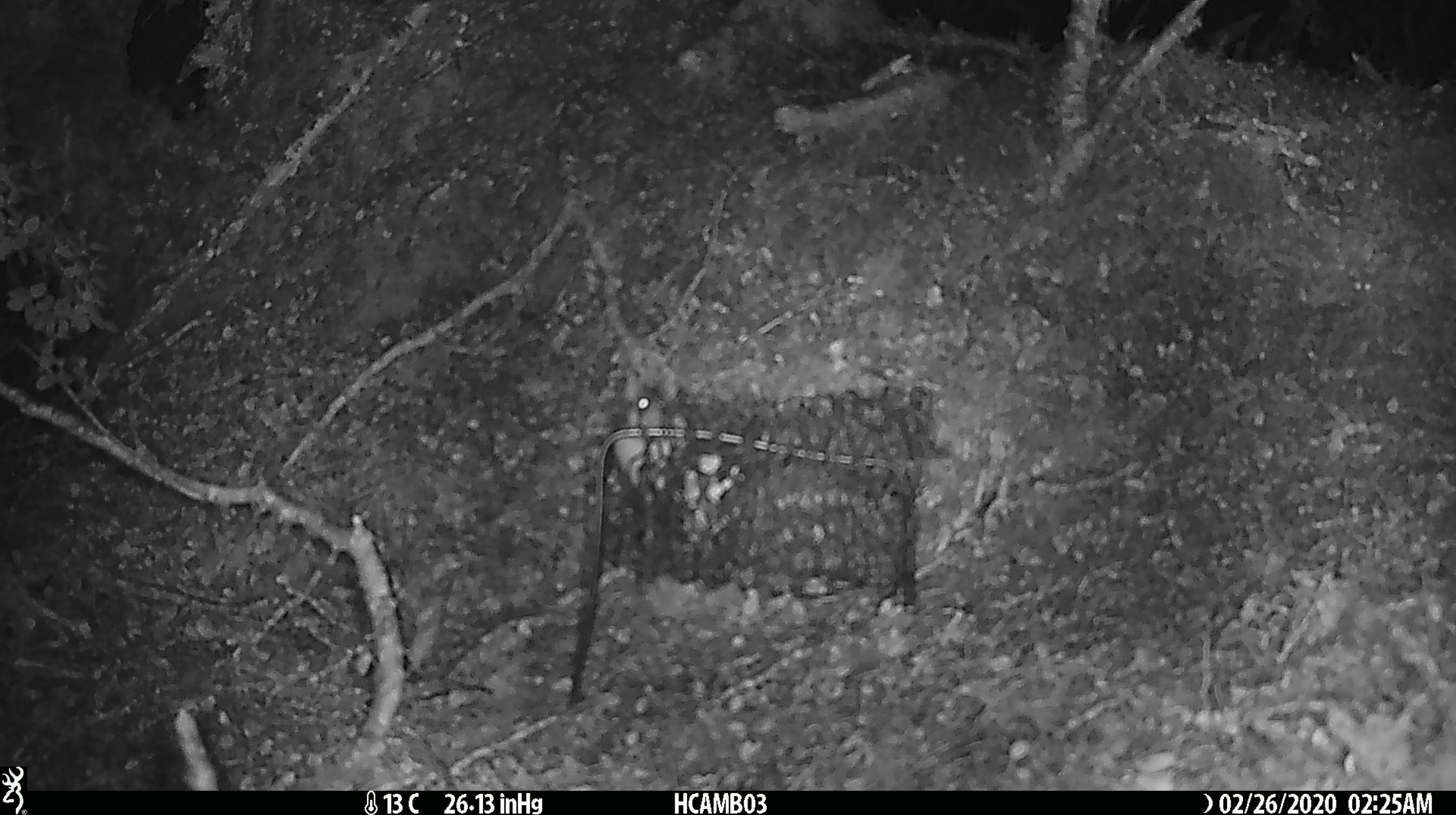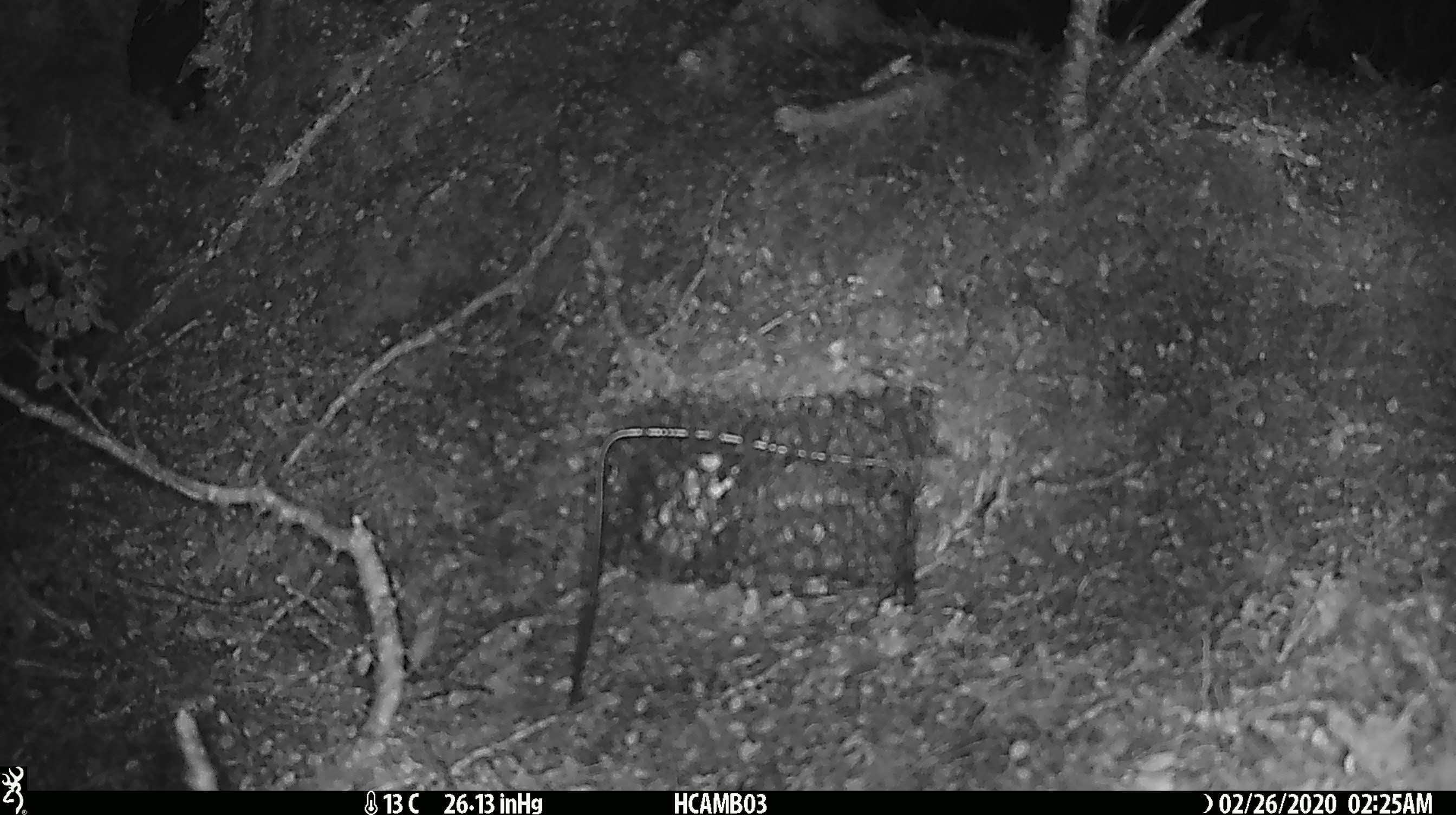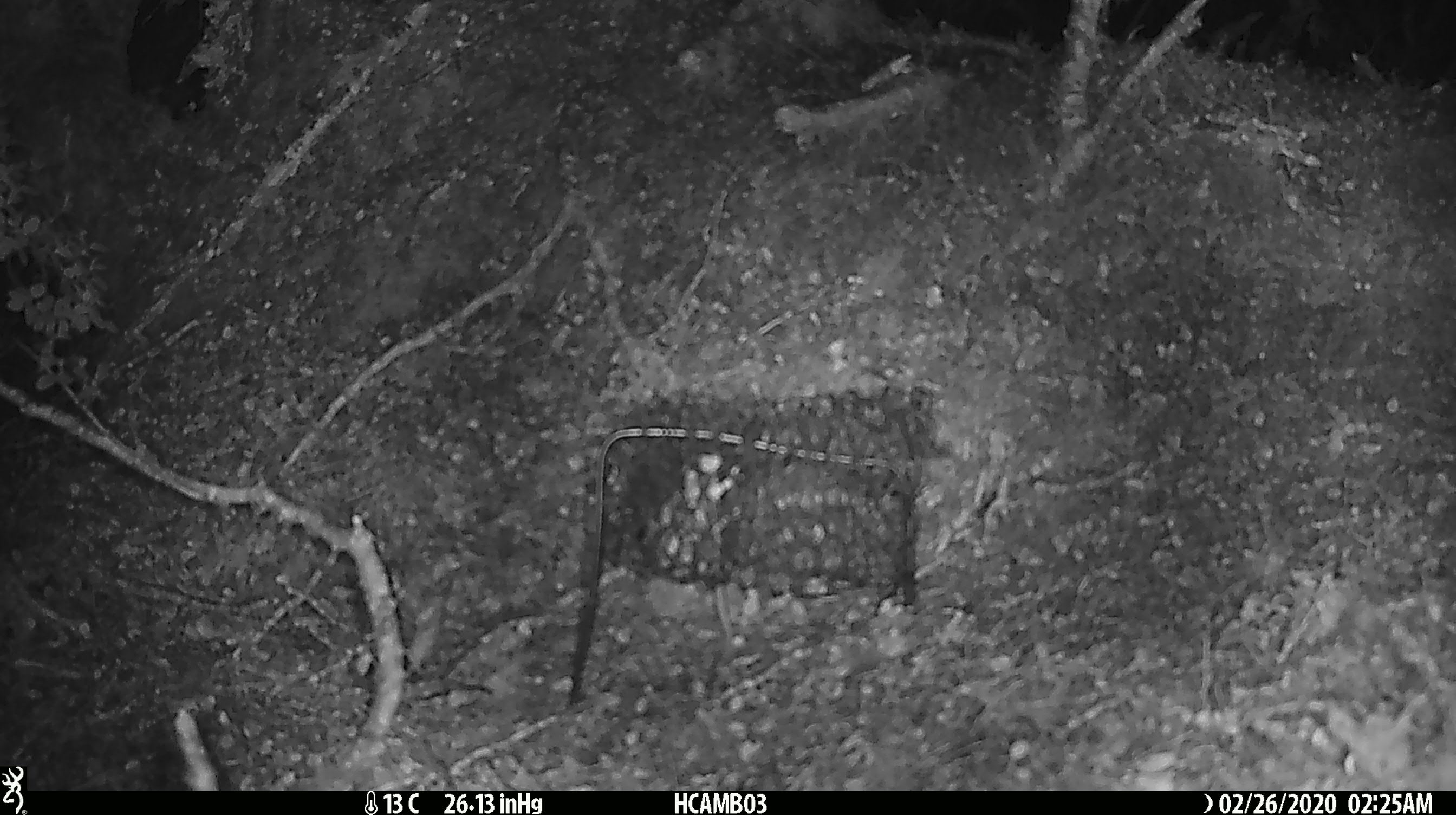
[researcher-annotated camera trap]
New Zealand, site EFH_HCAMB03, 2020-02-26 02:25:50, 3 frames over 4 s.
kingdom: Animalia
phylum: Chordata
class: Mammalia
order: Rodentia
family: Muridae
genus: Mus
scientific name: Mus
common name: mouse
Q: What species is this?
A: Mouse (Mus).